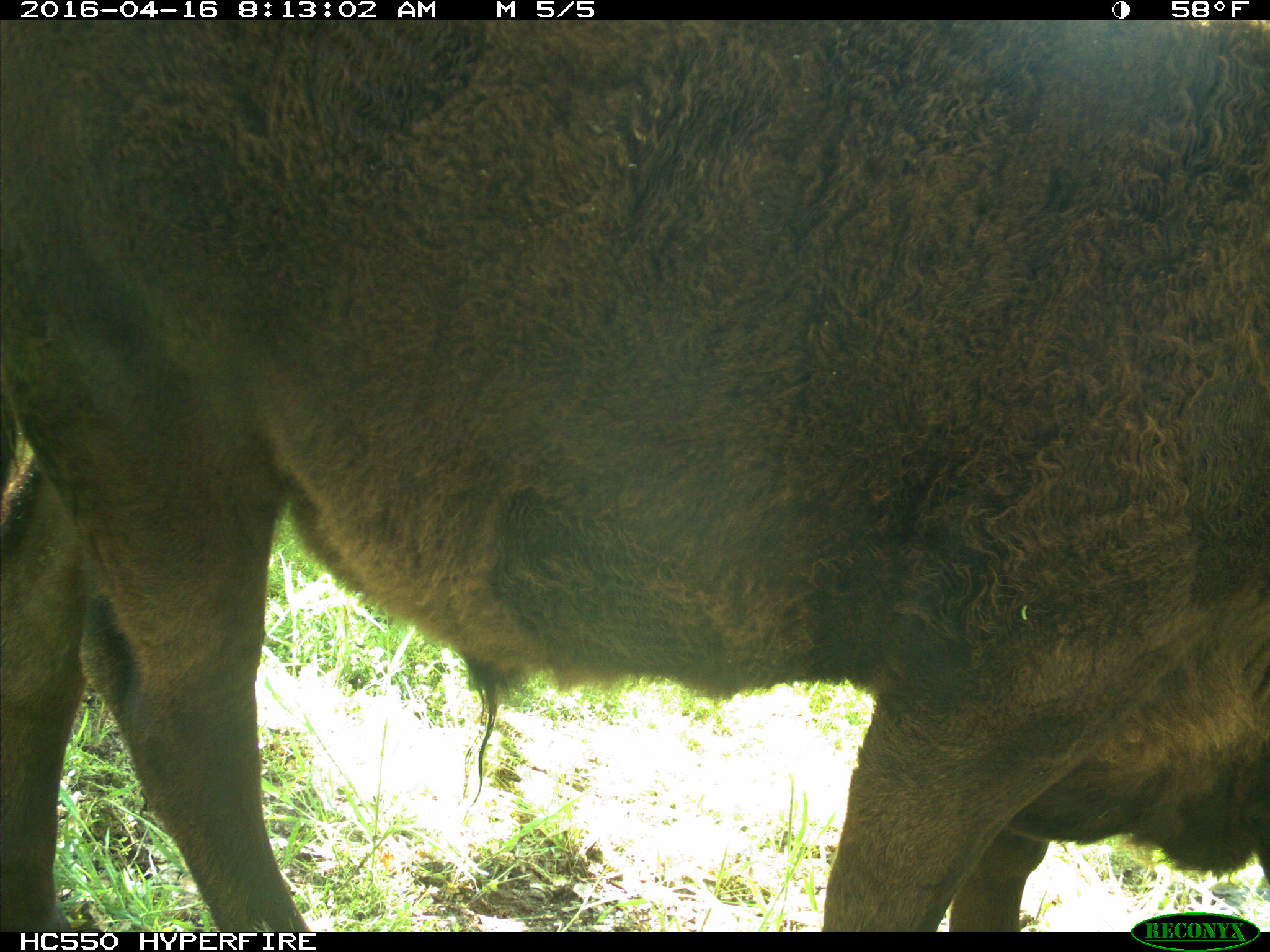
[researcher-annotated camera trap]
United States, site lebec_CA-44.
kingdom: Animalia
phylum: Chordata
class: Mammalia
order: Artiodactyla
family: Bovidae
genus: Bos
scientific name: Bos taurus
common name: domestic cow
Bos taurus (domestic cow).